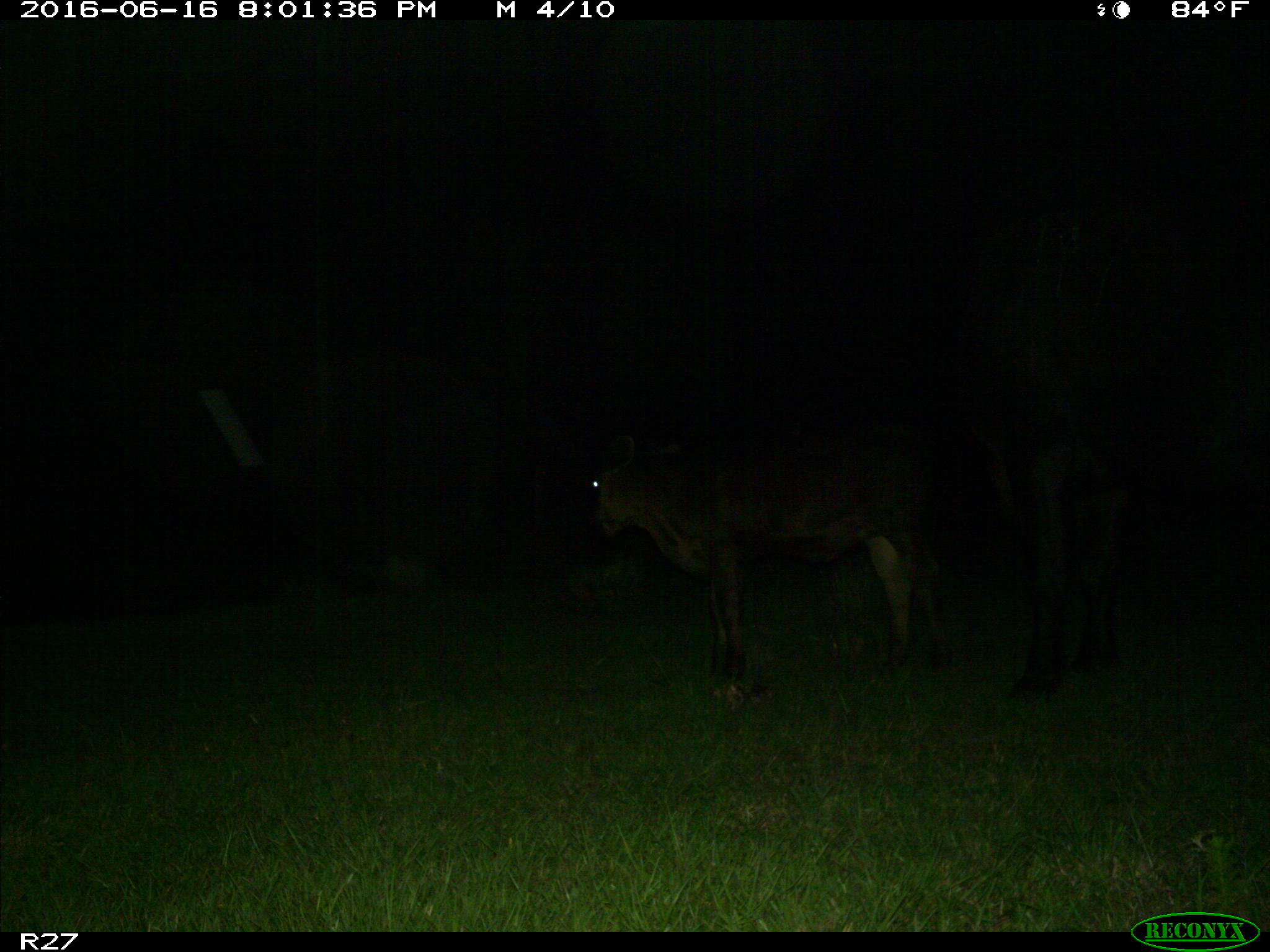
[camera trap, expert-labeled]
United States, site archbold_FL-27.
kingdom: Animalia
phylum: Chordata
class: Mammalia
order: Artiodactyla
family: Bovidae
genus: Bos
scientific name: Bos taurus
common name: domestic cow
Bos taurus (domestic cow).